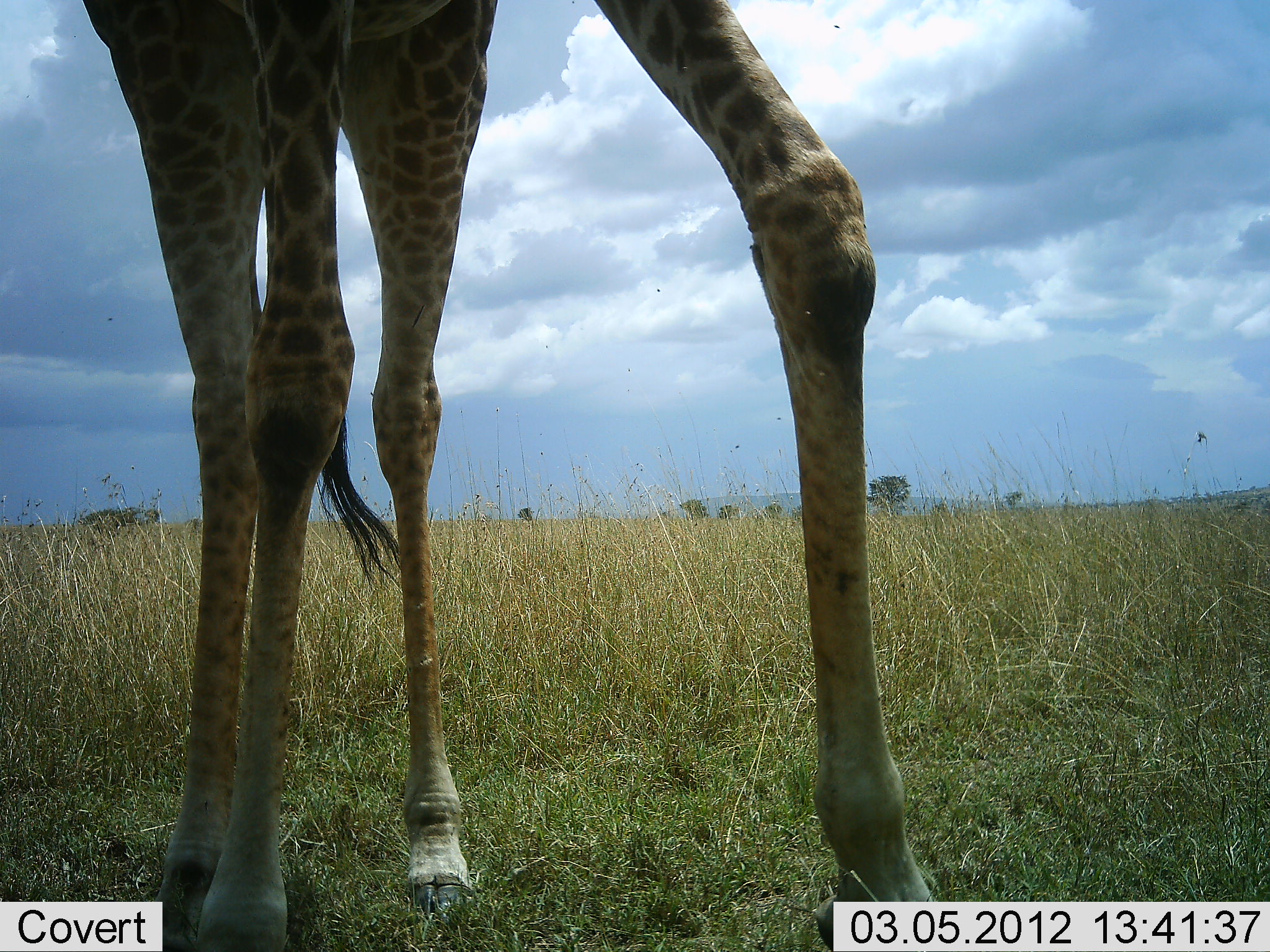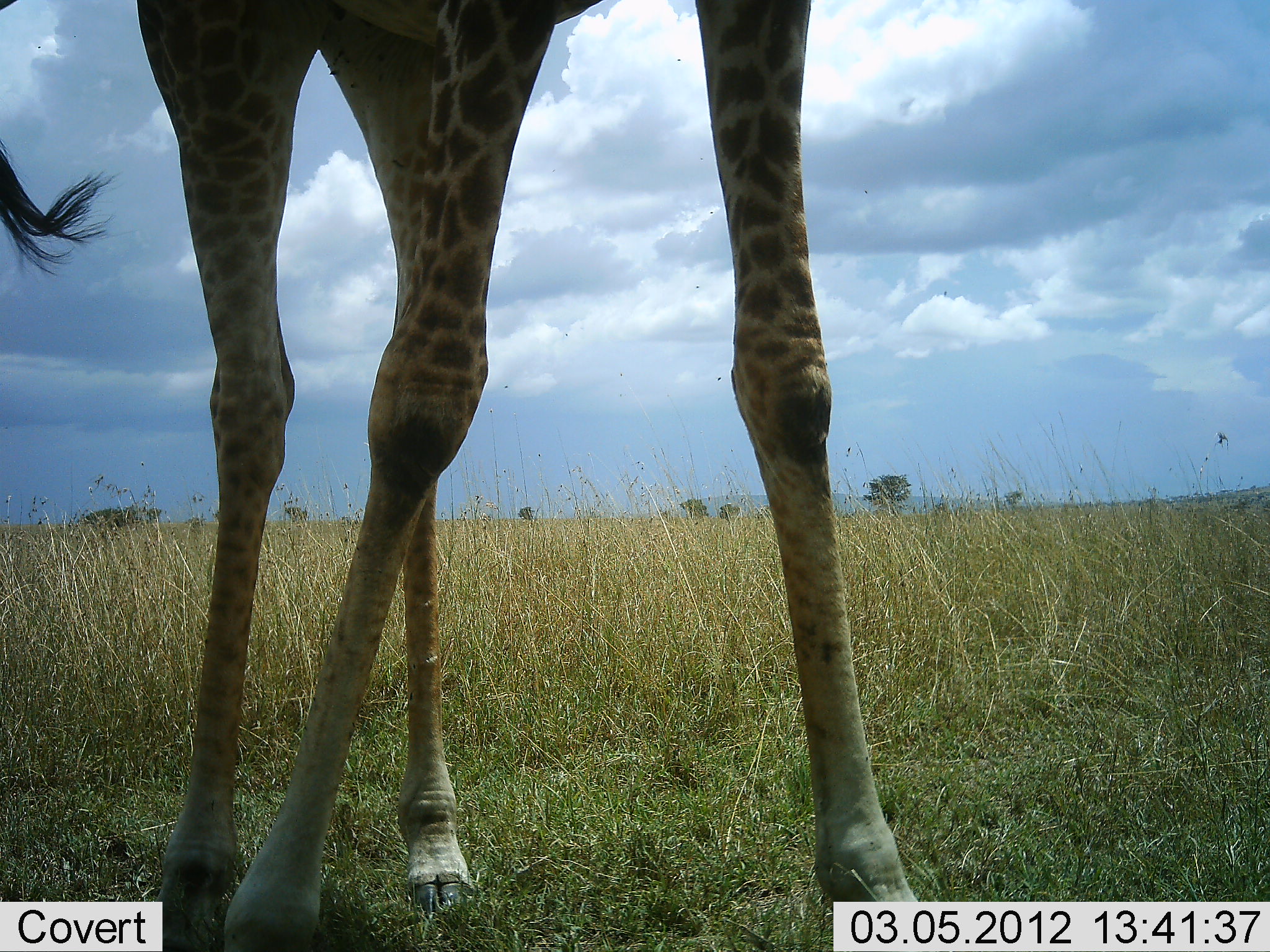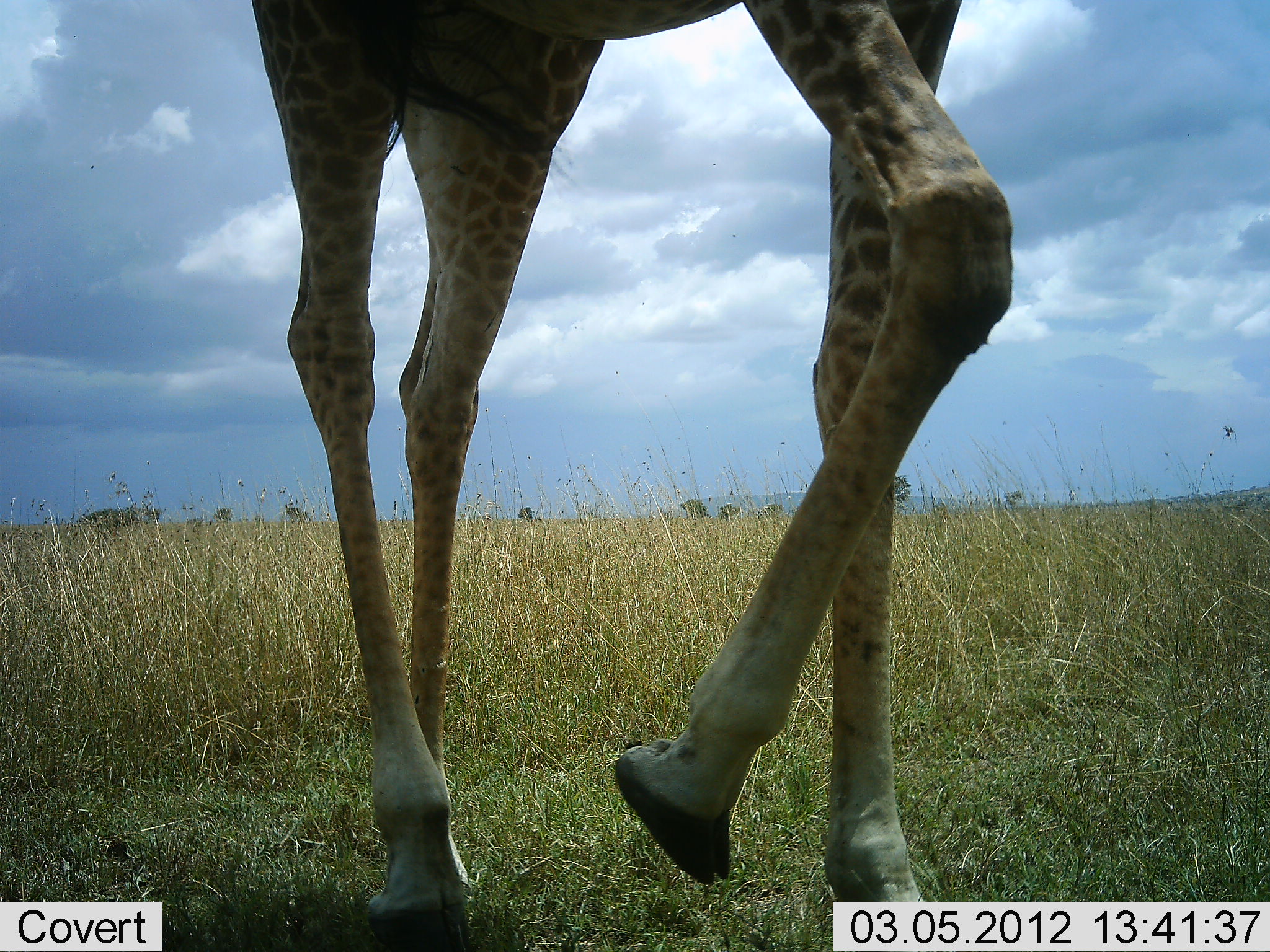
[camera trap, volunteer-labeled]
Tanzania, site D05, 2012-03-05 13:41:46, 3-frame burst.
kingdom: Animalia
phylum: Chordata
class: Mammalia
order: Artiodactyla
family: Giraffidae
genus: Giraffa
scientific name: Giraffa camelopardalis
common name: giraffe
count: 1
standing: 45%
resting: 0%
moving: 55%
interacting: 0%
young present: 0%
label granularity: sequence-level